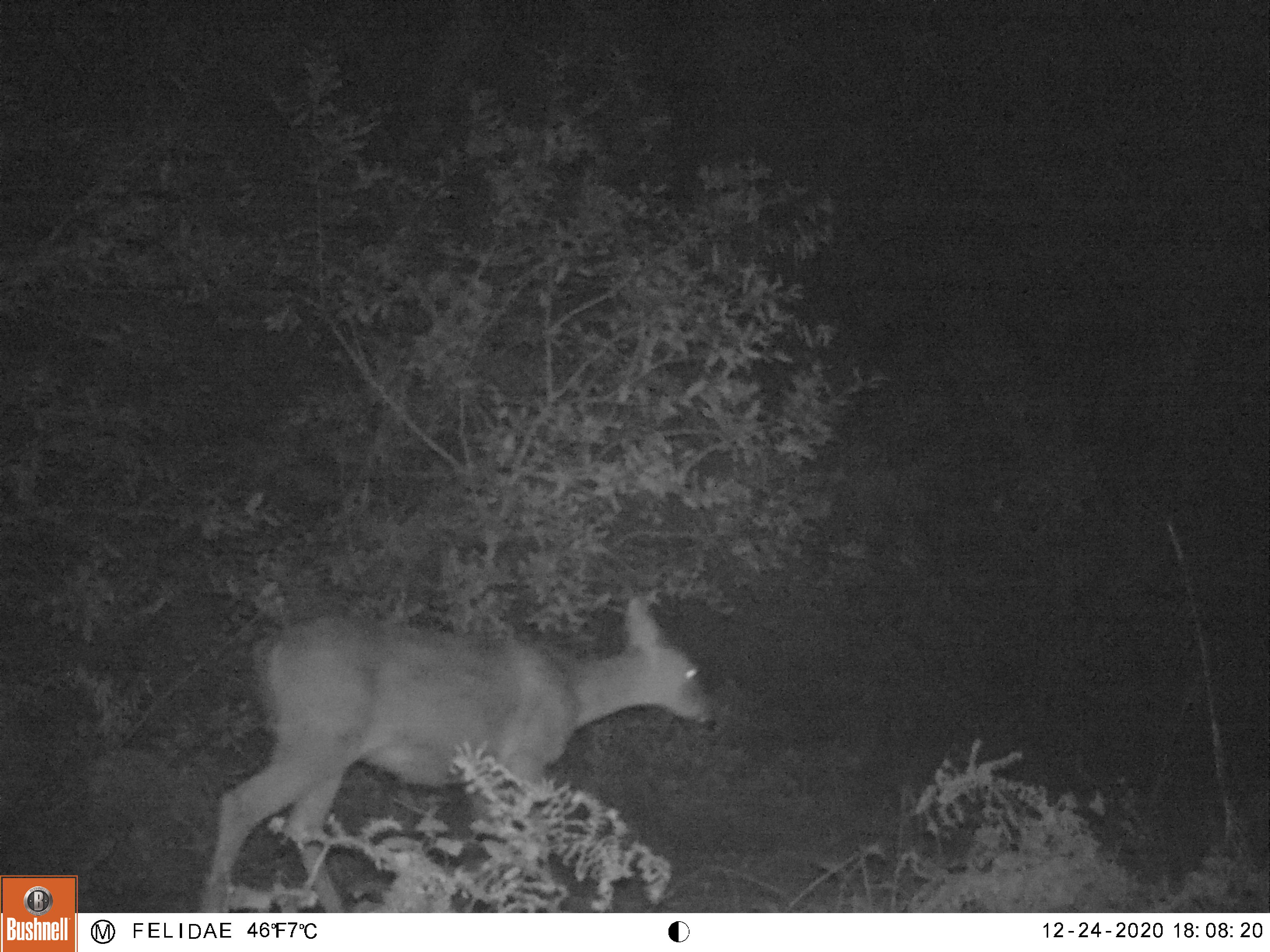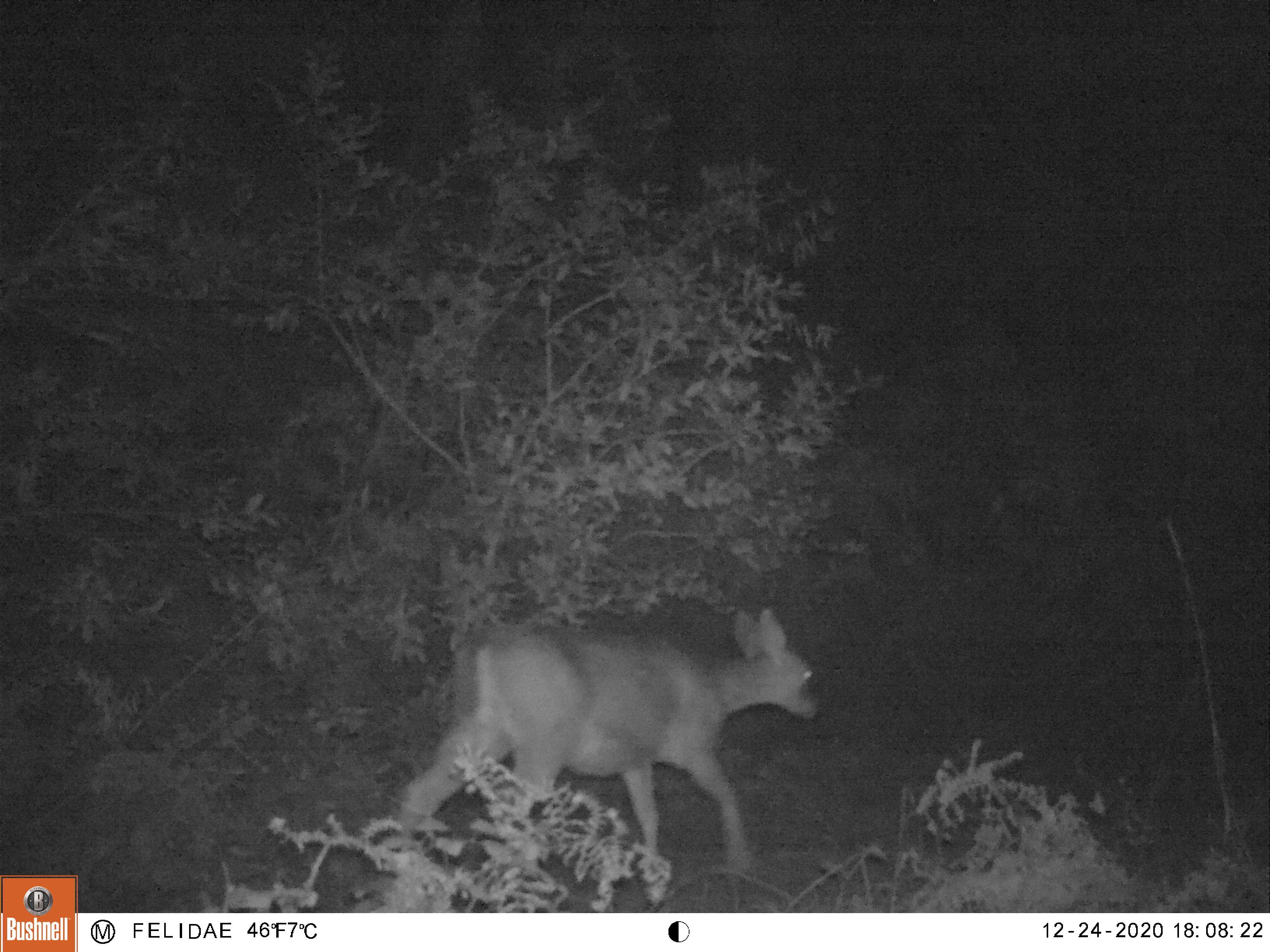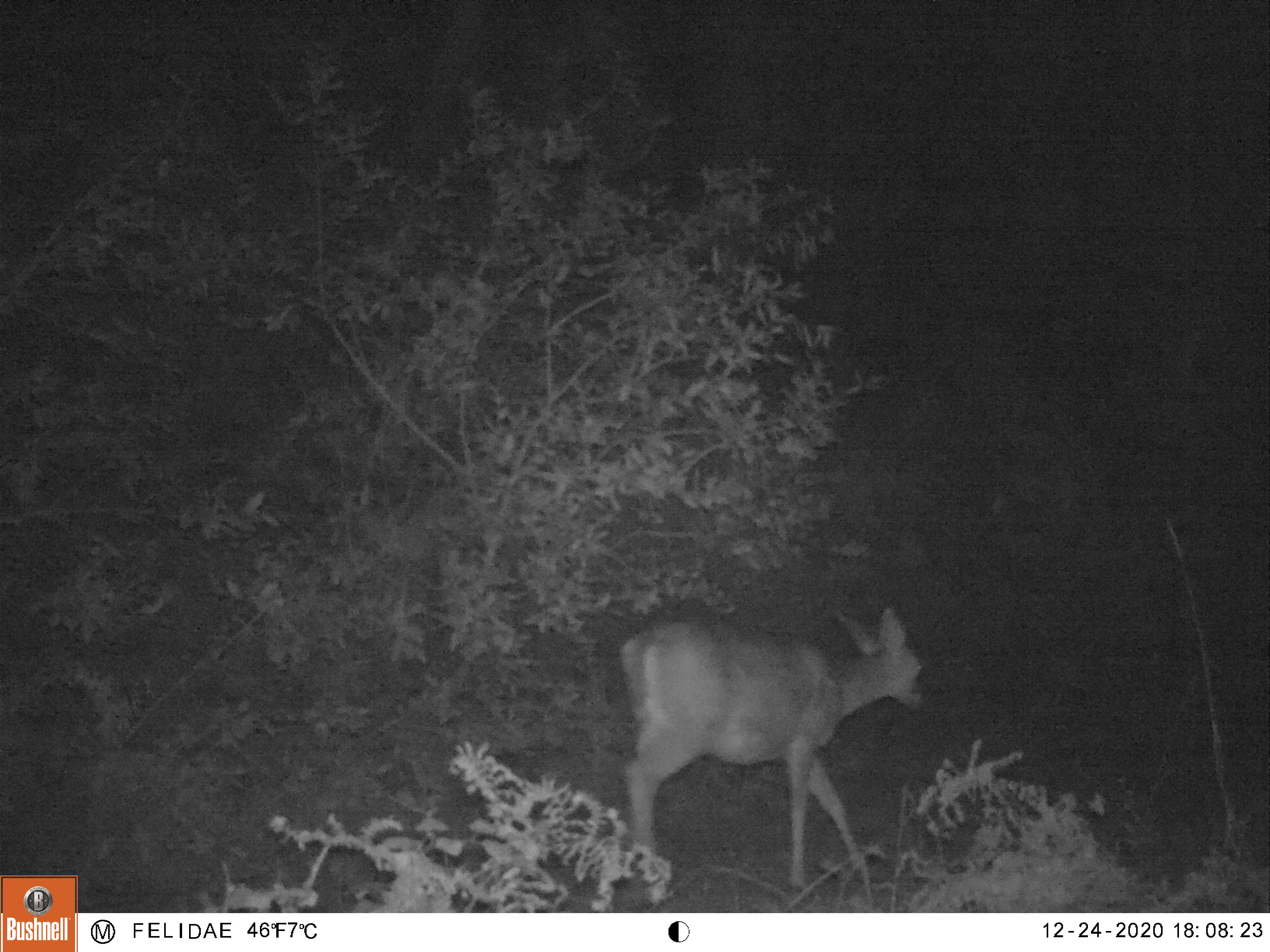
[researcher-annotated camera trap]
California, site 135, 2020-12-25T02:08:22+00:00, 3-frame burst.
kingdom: Animalia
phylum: Chordata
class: Mammalia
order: Artiodactyla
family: Cervidae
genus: Odocoileus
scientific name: Odocoileus hemionus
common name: mule deer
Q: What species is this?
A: Mule deer (Odocoileus hemionus).